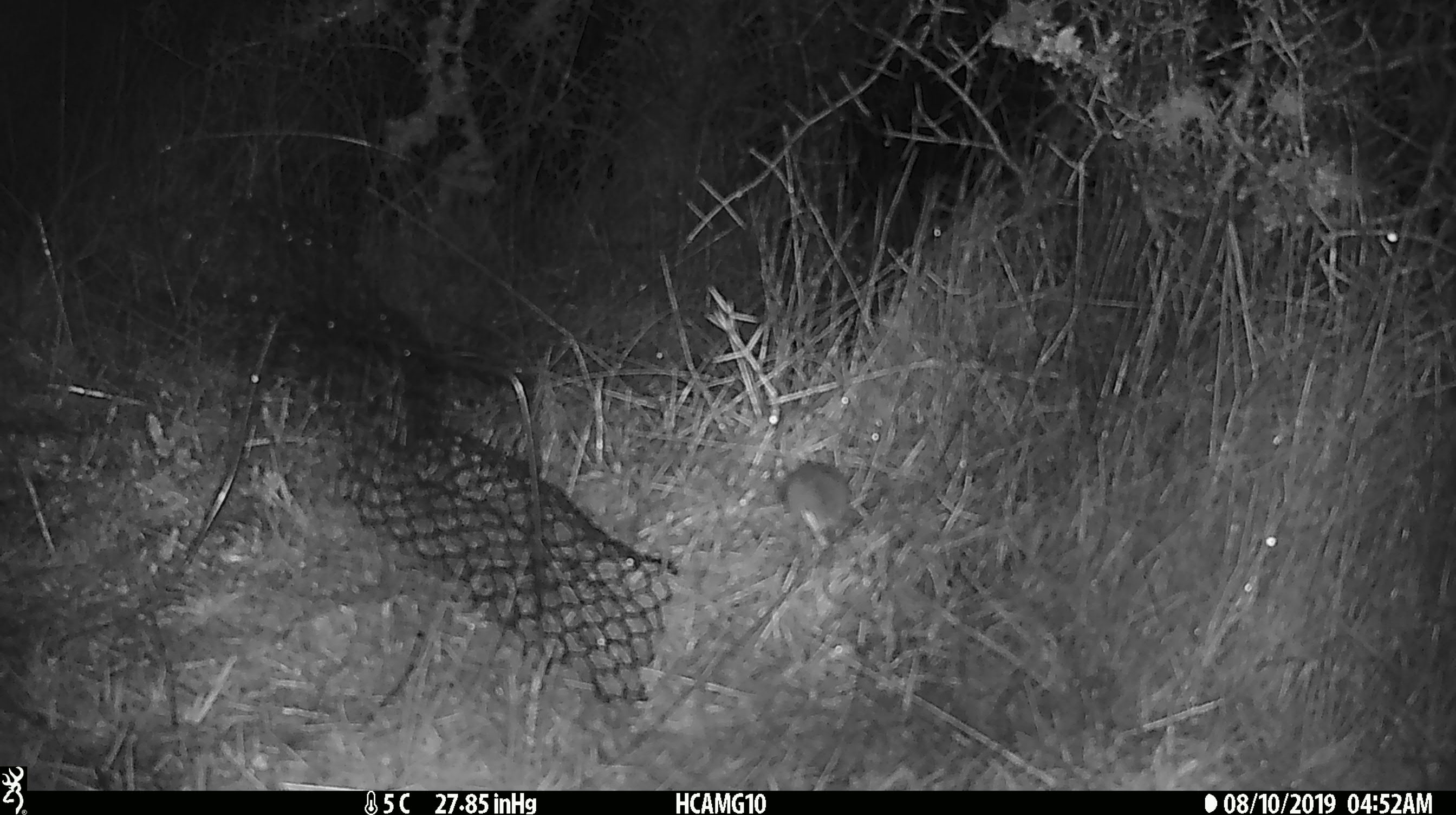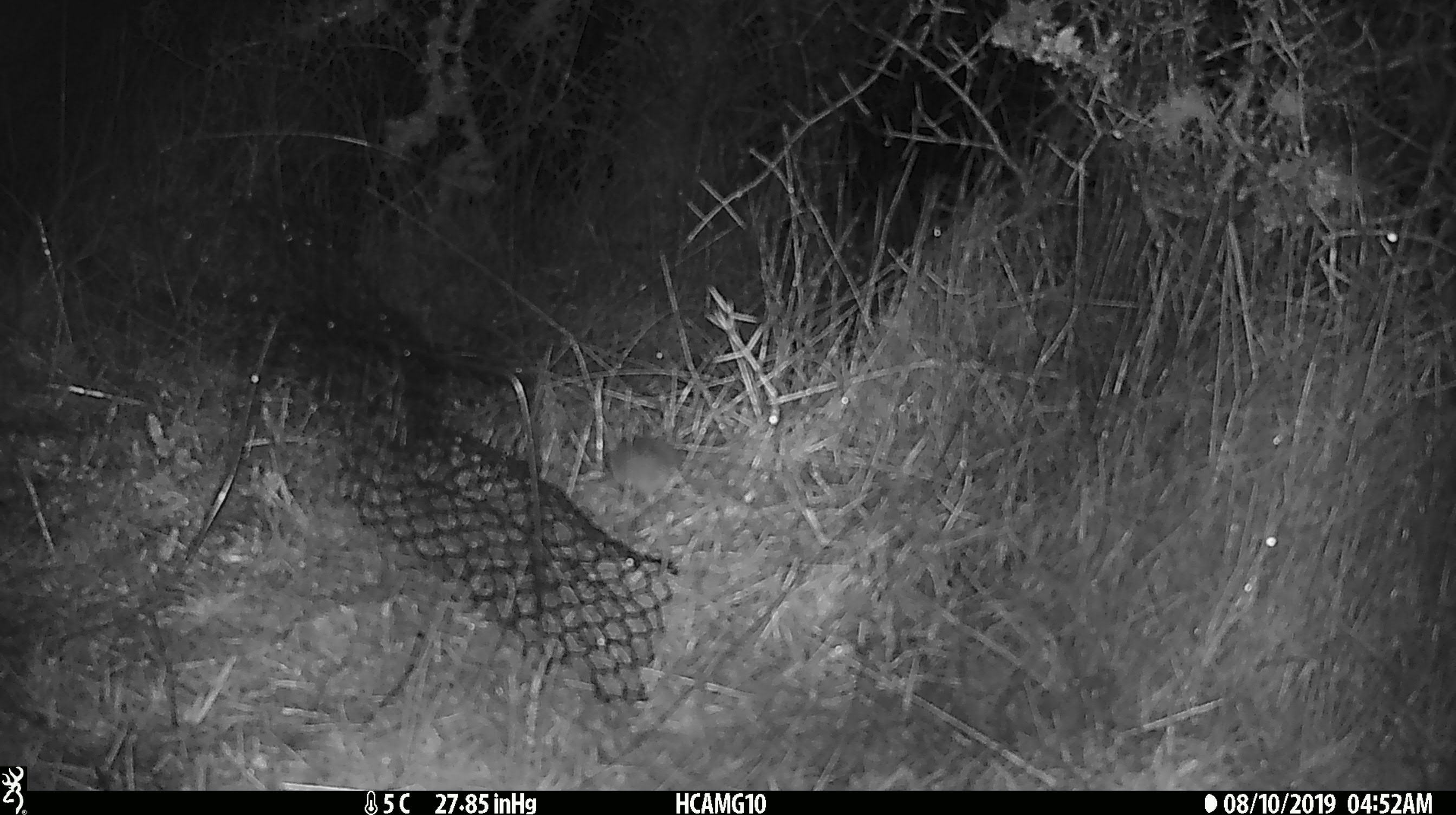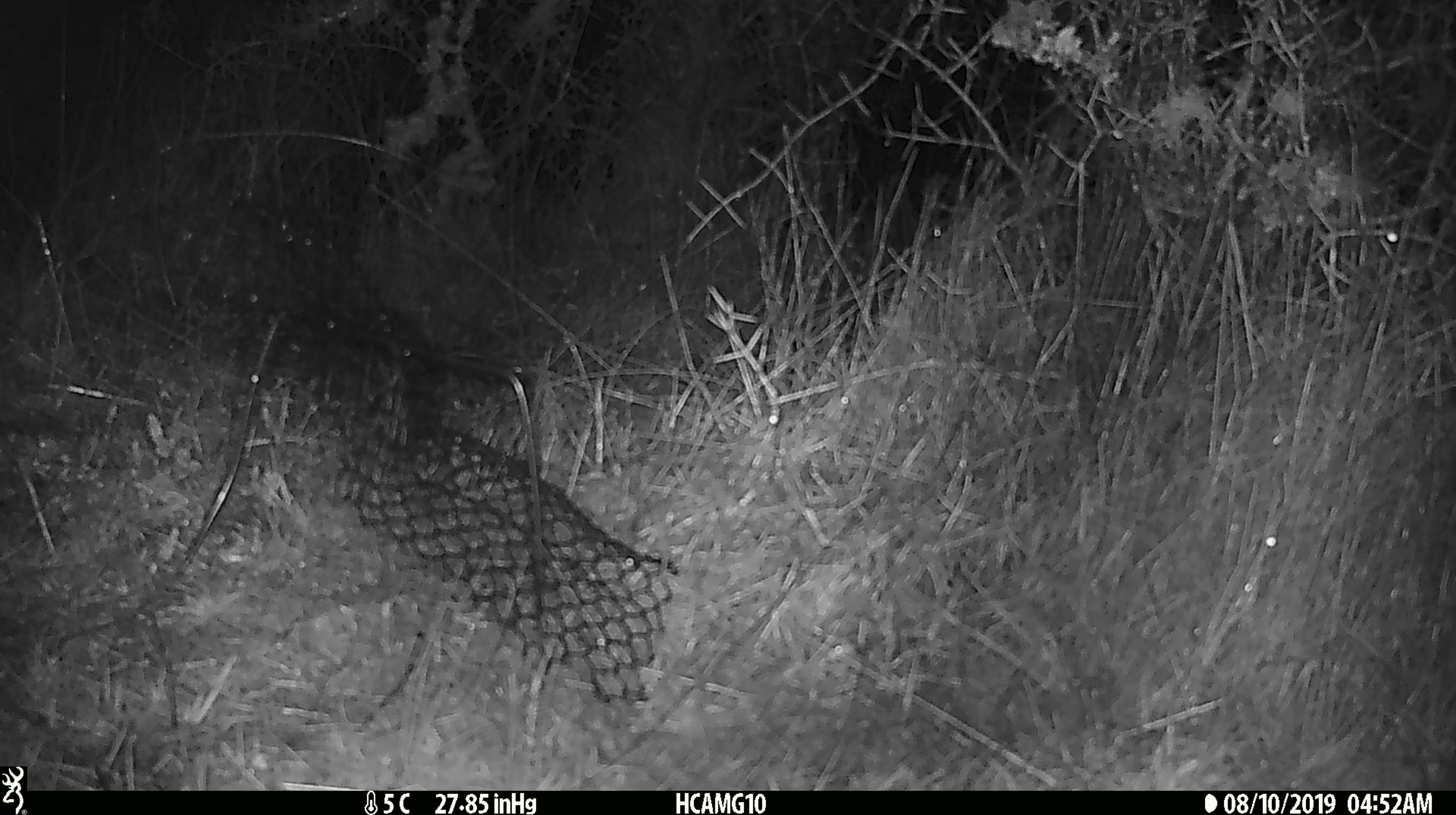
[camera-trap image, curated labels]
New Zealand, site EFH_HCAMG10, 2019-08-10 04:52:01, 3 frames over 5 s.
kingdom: Animalia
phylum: Chordata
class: Mammalia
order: Rodentia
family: Muridae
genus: Mus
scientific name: Mus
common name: mouse